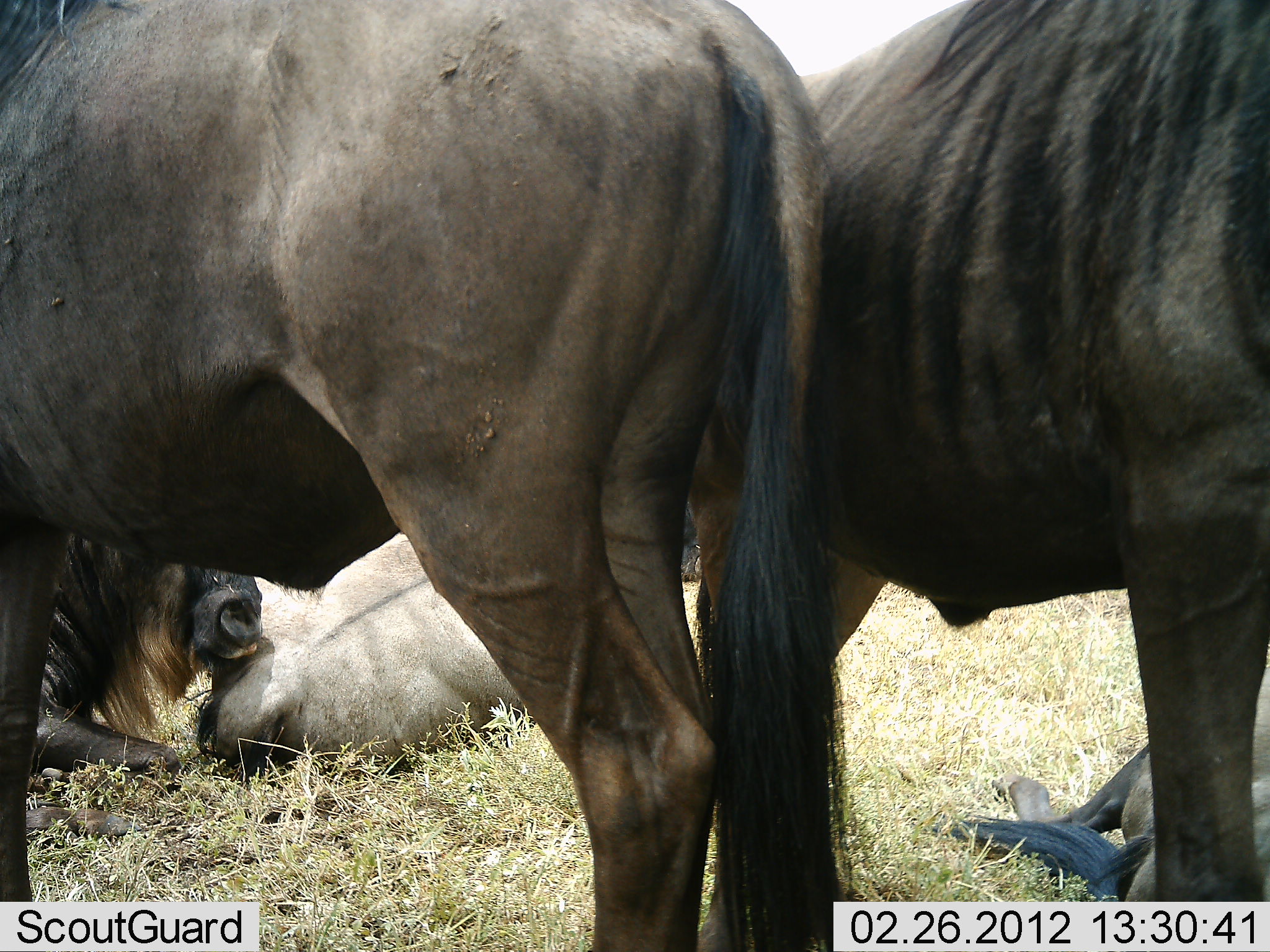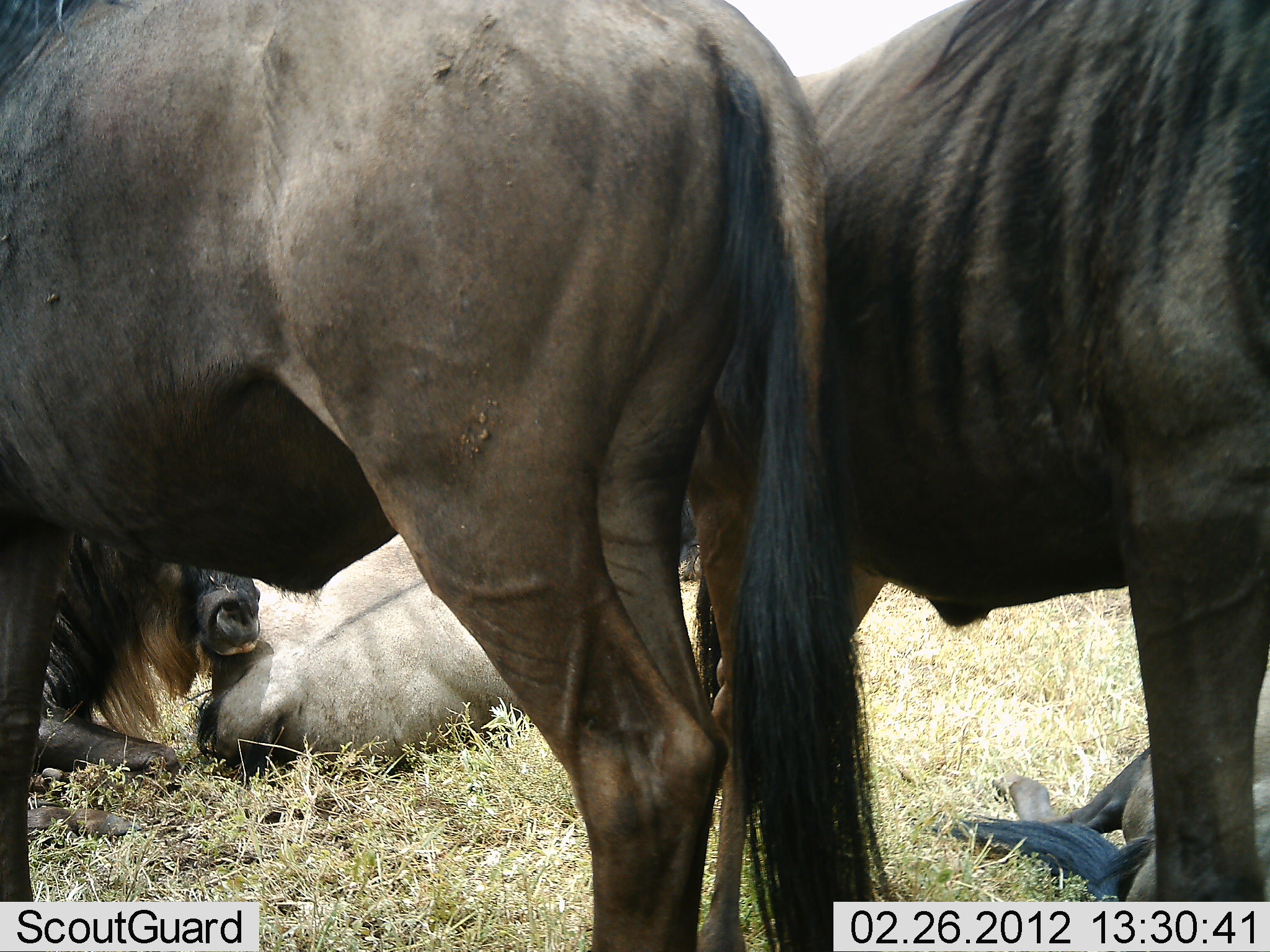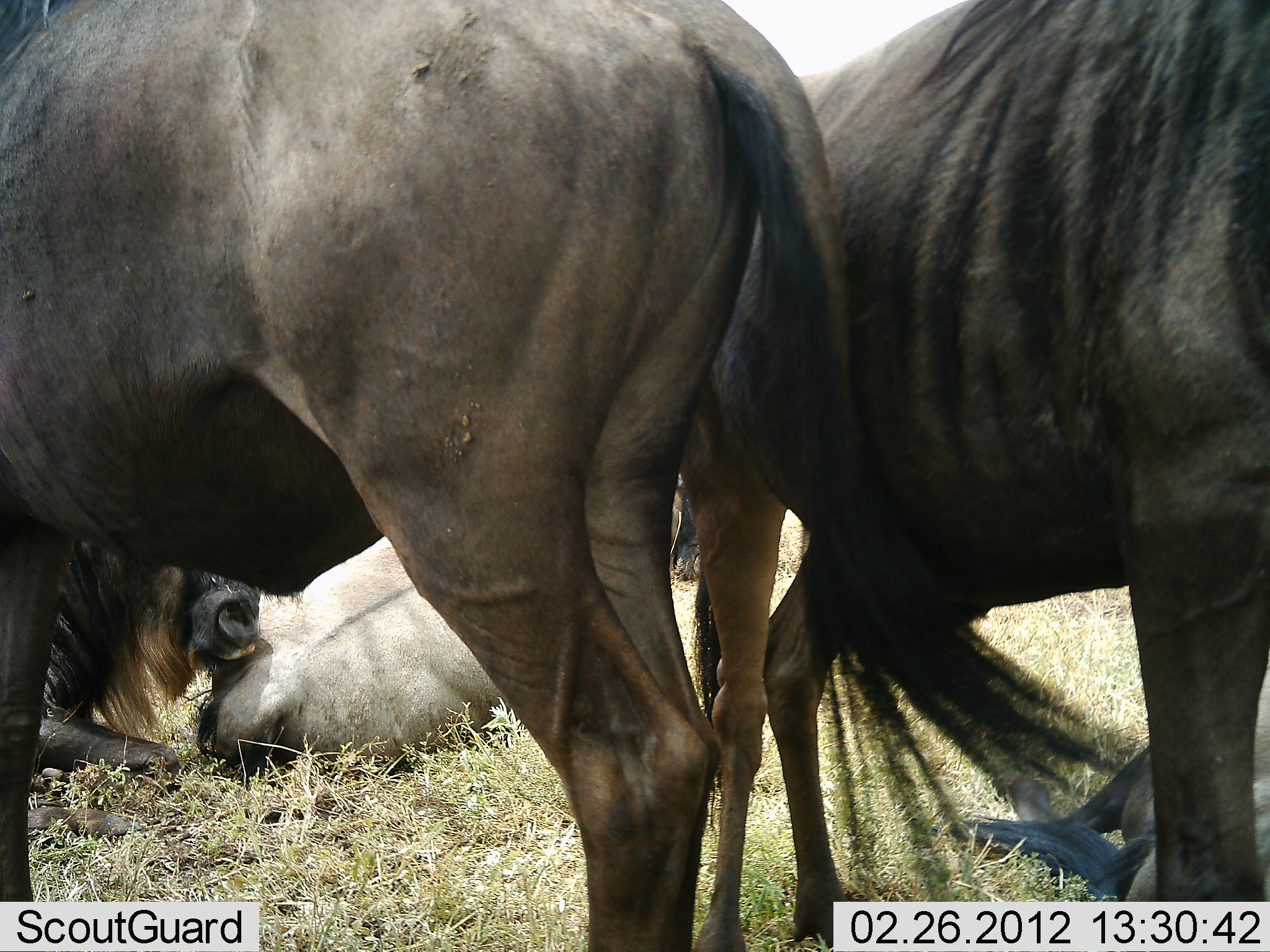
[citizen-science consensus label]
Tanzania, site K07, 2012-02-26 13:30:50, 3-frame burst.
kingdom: Animalia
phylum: Chordata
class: Mammalia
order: Artiodactyla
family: Bovidae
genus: Connochaetes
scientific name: Connochaetes taurinus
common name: blue wildebeest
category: wildebeest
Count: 5.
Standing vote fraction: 85%.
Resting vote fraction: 100%.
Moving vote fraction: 0%.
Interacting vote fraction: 8%.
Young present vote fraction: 0%.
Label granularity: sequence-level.